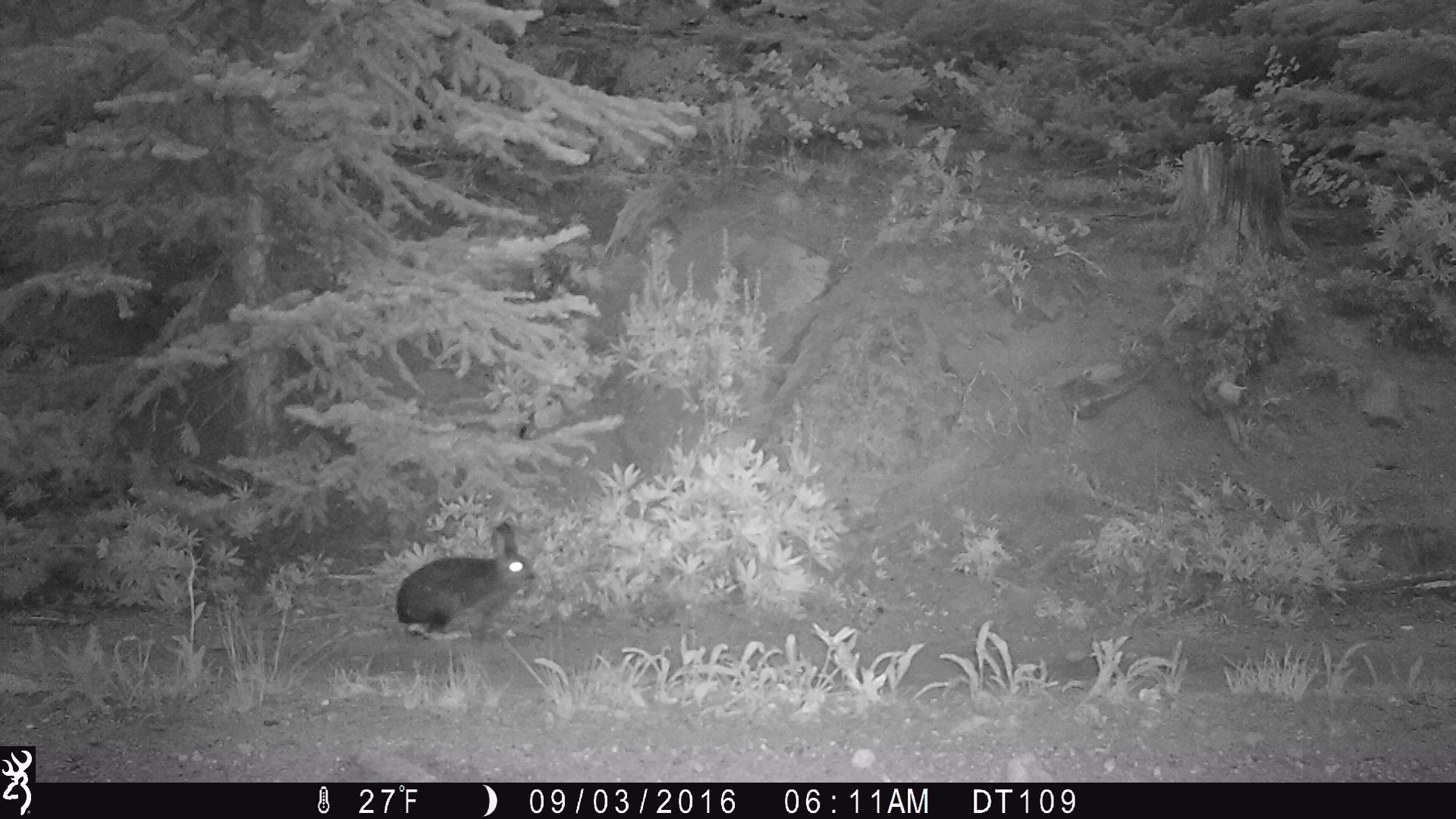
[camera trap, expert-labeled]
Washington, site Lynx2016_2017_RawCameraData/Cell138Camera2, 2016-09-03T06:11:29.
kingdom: Animalia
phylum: Chordata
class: Mammalia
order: Lagomorpha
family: Leporidae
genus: Lepus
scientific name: Lepus americanus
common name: snowshoe hare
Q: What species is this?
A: Lepus americanus (snowshoe hare).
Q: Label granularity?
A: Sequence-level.